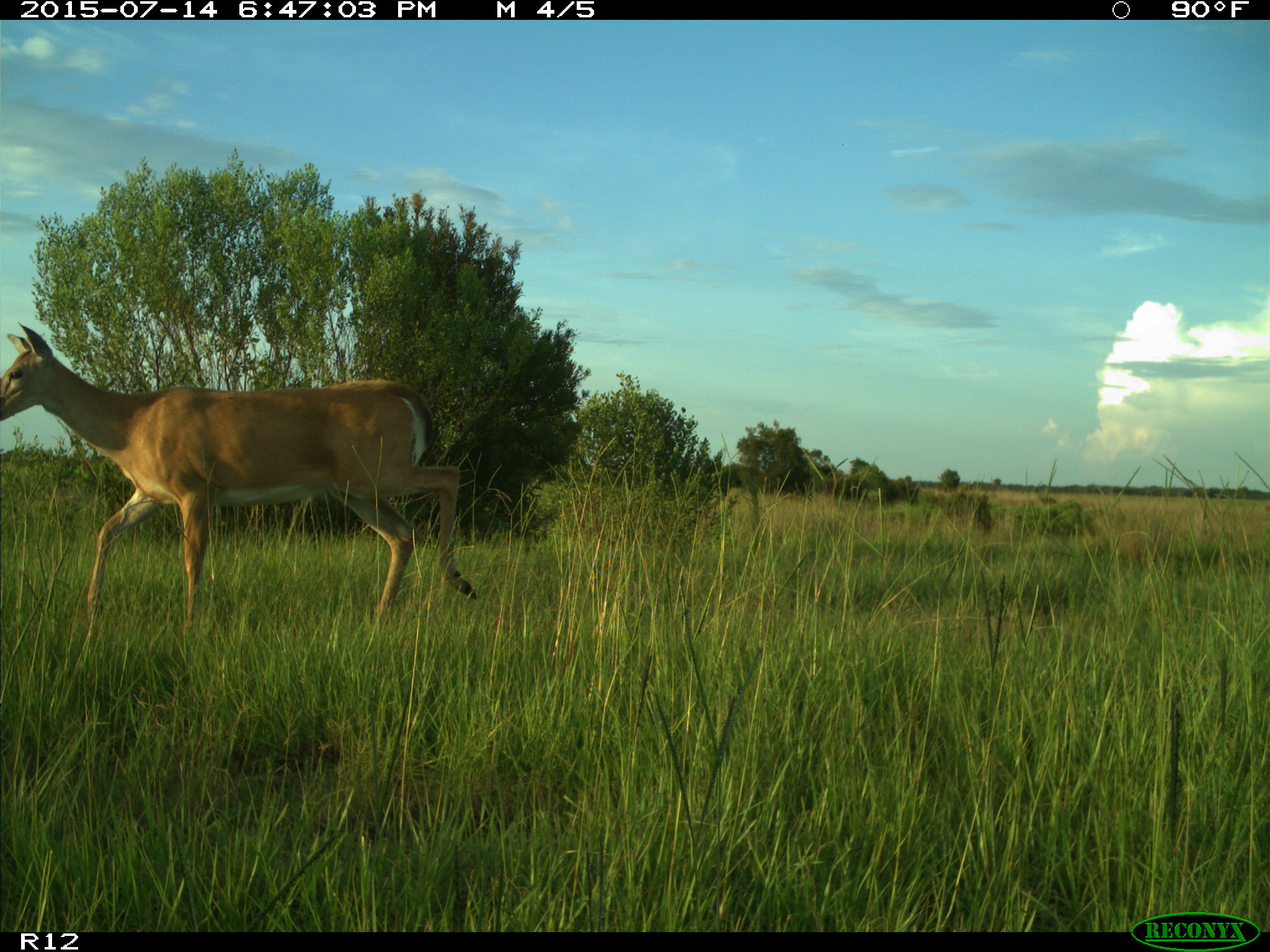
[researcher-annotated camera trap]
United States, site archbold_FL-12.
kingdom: Animalia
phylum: Chordata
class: Mammalia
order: Artiodactyla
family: Cervidae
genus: Odocoileus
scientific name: Odocoileus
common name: deer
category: unidentified deer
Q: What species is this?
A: Unidentified deer (deer) (Odocoileus).